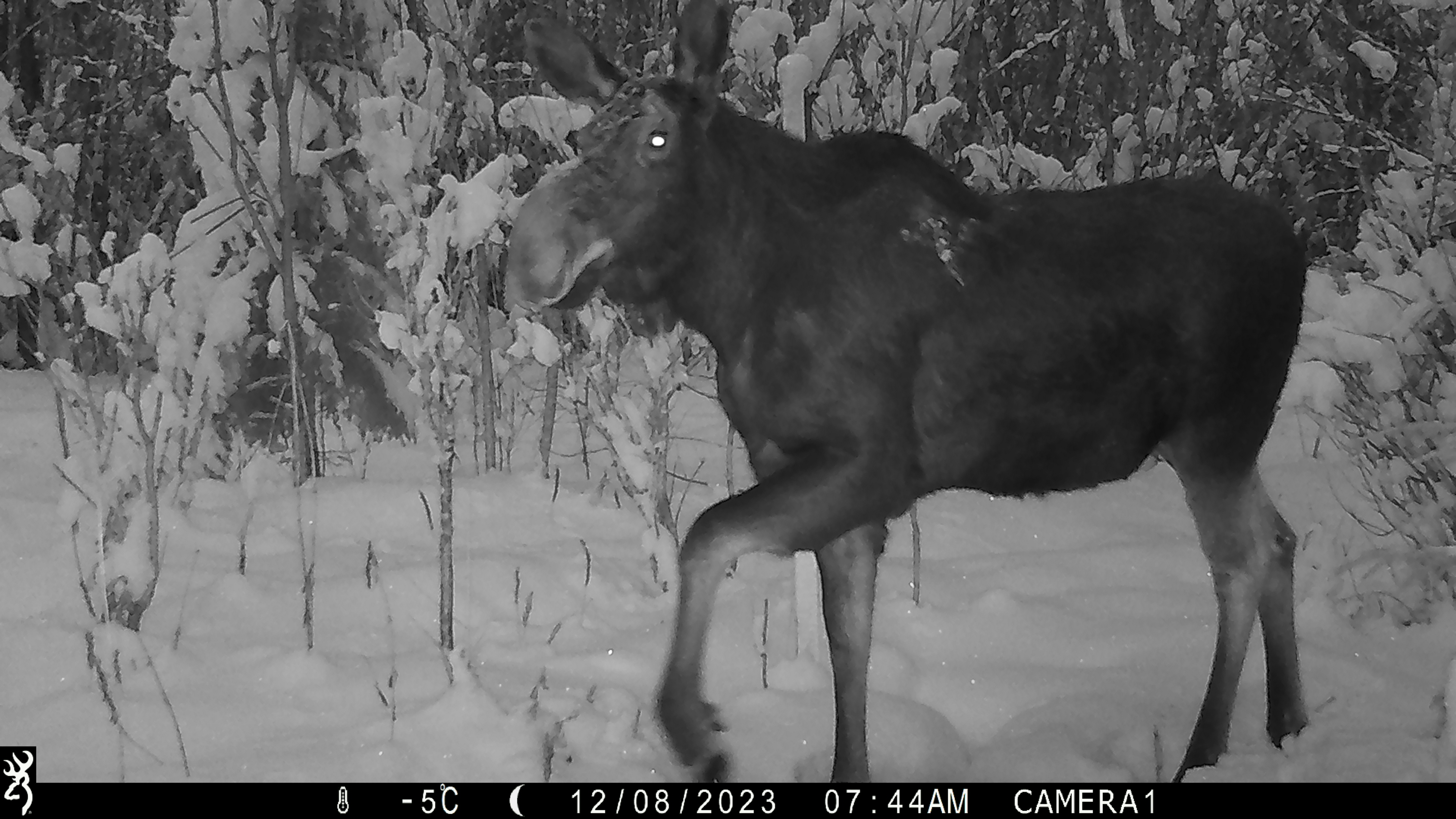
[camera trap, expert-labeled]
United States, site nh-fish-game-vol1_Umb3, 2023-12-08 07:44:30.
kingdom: Animalia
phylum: Chordata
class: Mammalia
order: Artiodactyla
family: Cervidae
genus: Alces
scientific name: Alces alces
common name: moose